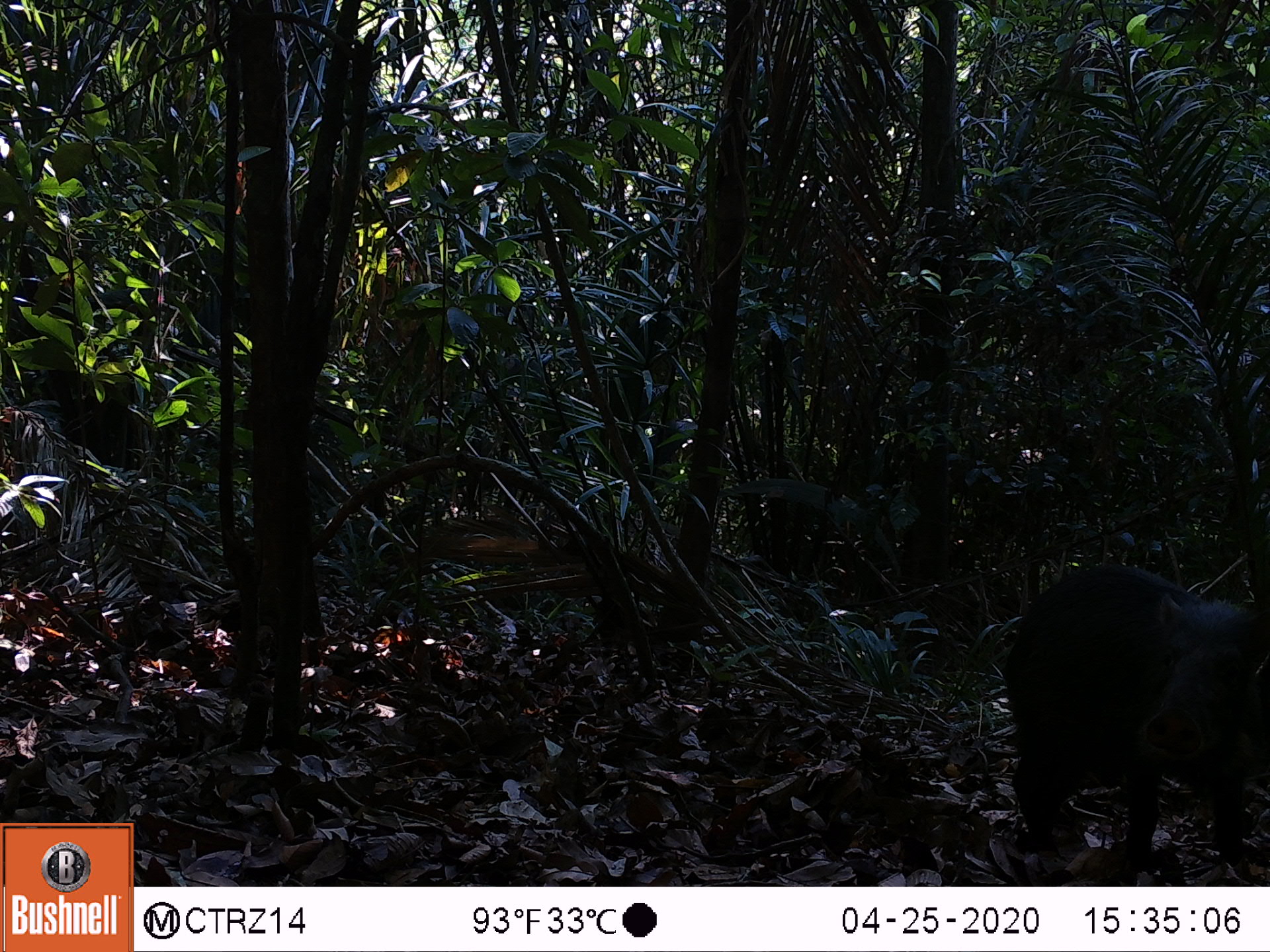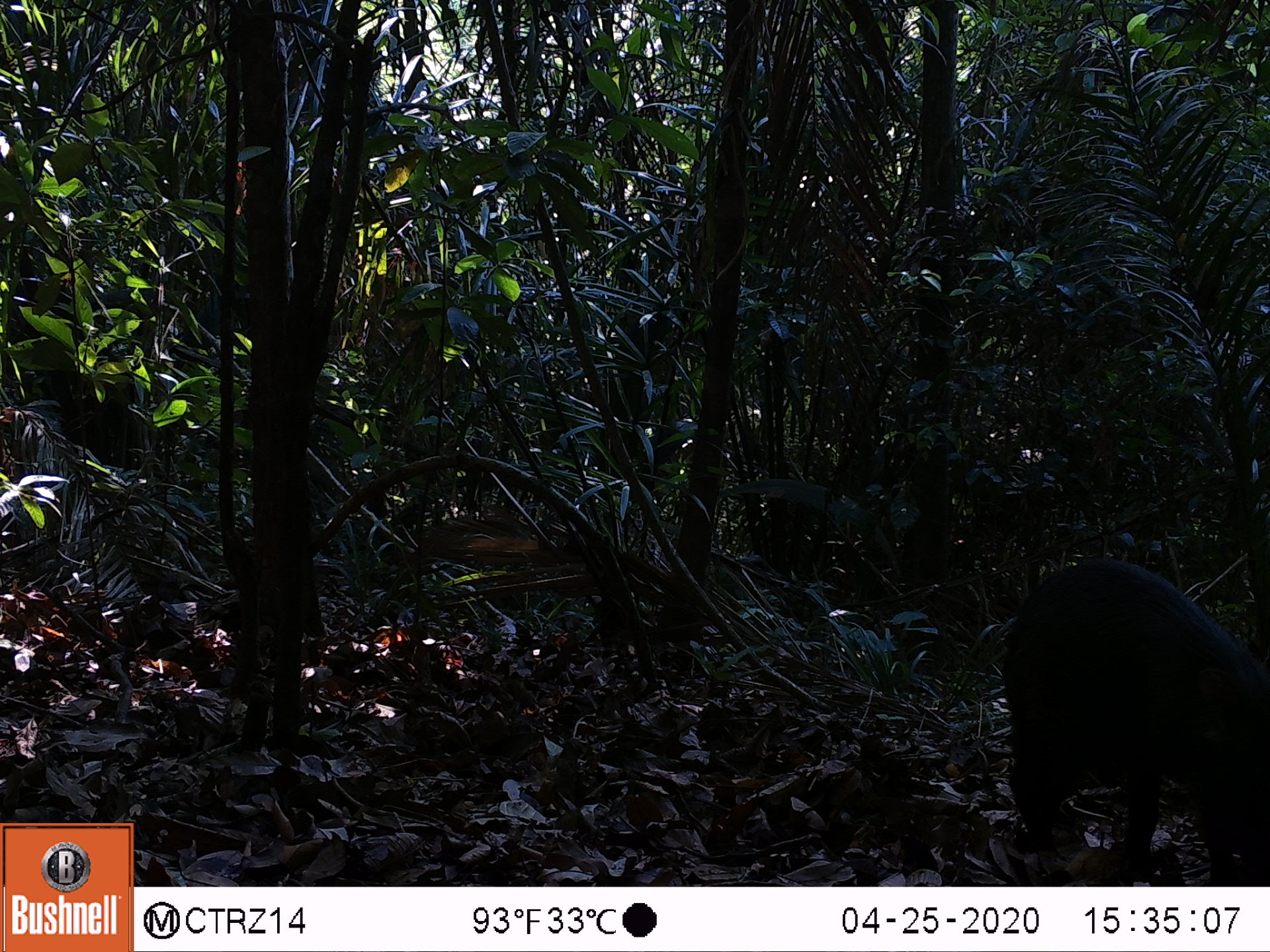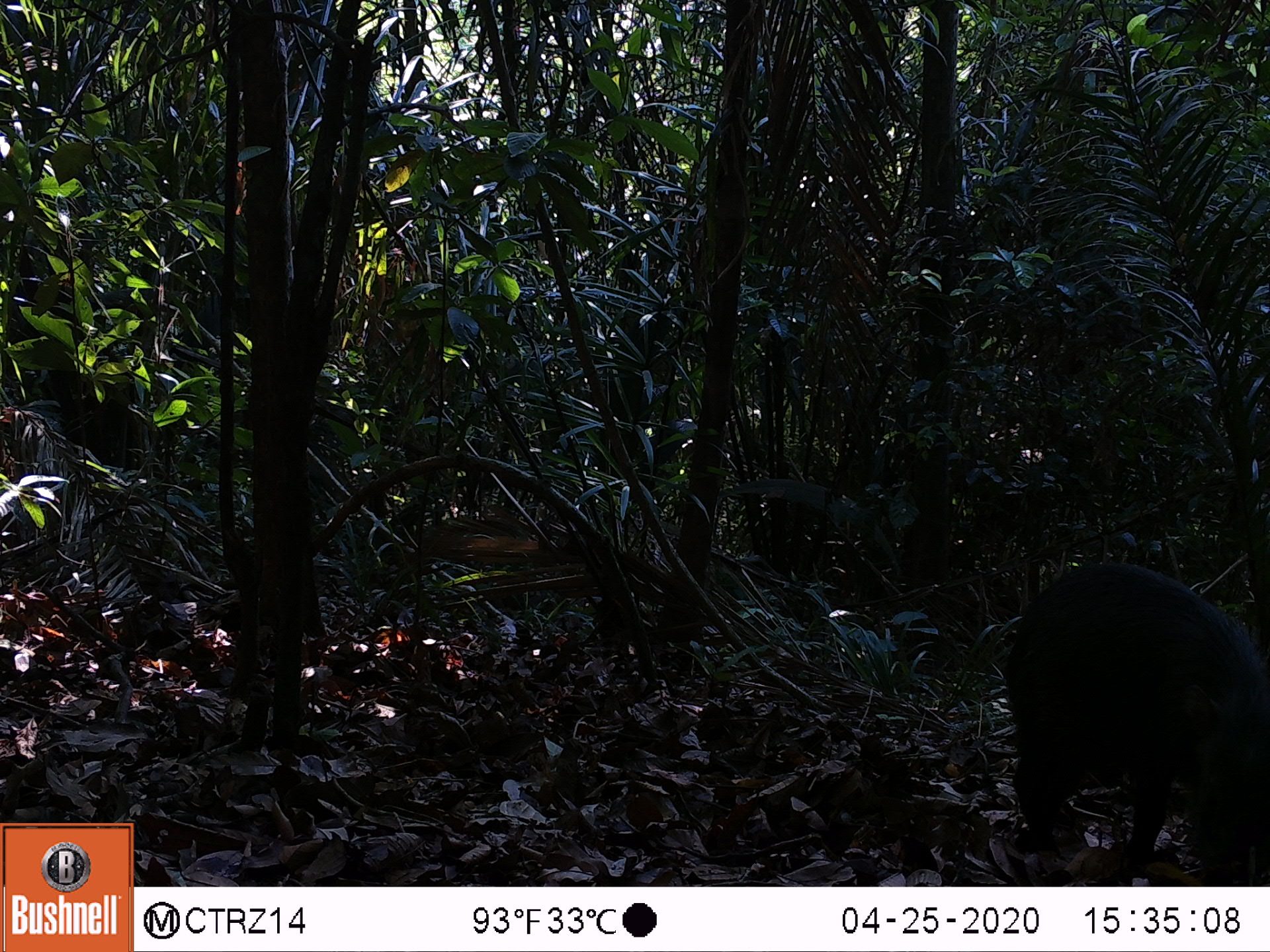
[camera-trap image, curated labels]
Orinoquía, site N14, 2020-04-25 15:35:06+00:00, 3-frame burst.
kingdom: Animalia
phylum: Chordata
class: Mammalia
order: Artiodactyla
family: Tayassuidae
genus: Tayassu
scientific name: Tayassu pecari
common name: white-lipped peccary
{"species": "white-lipped peccary (Tayassu pecari)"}